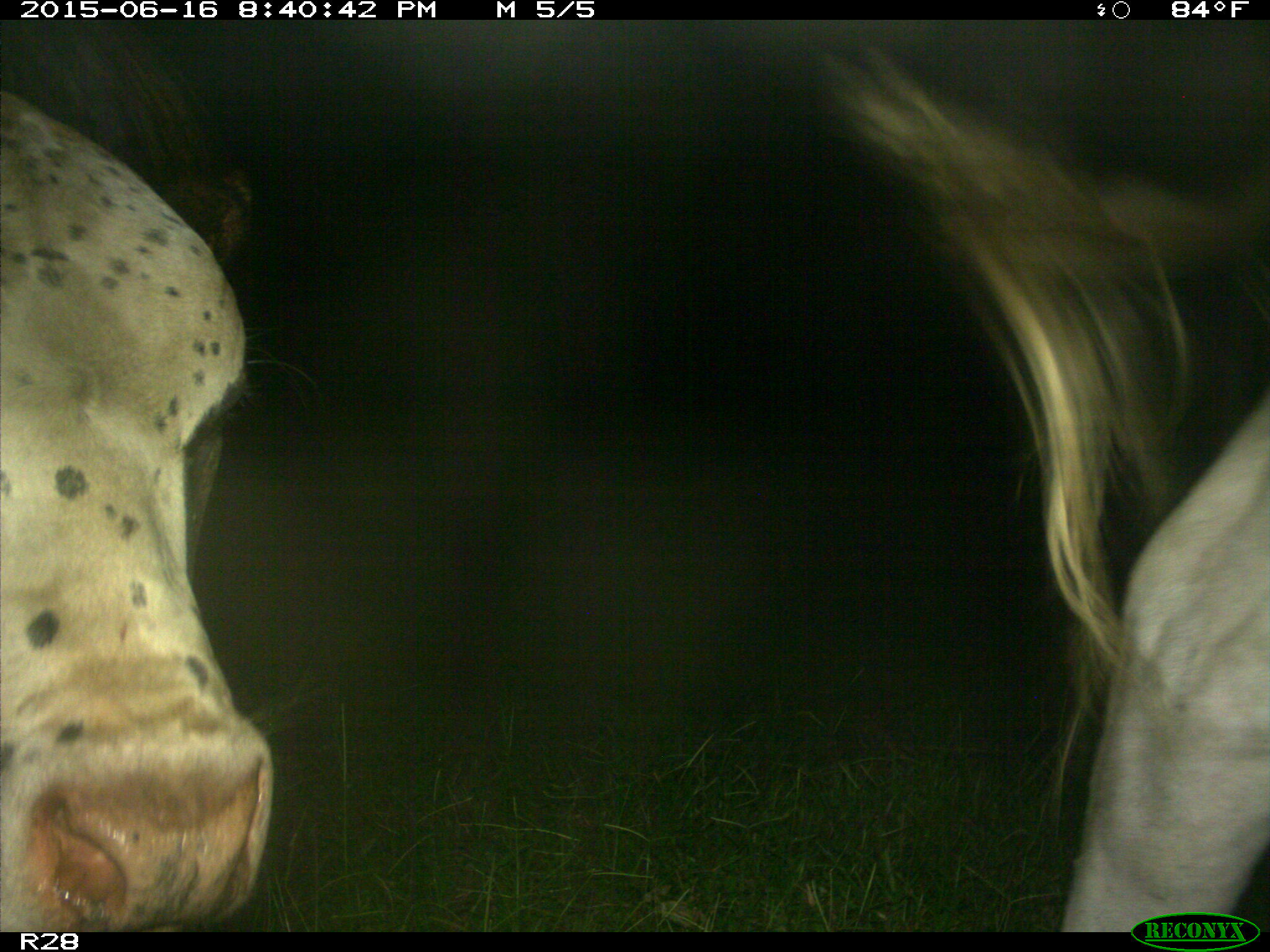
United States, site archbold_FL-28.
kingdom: Animalia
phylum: Chordata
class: Mammalia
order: Artiodactyla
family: Bovidae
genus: Bos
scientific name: Bos taurus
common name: domestic cow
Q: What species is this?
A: Bos taurus (domestic cow).